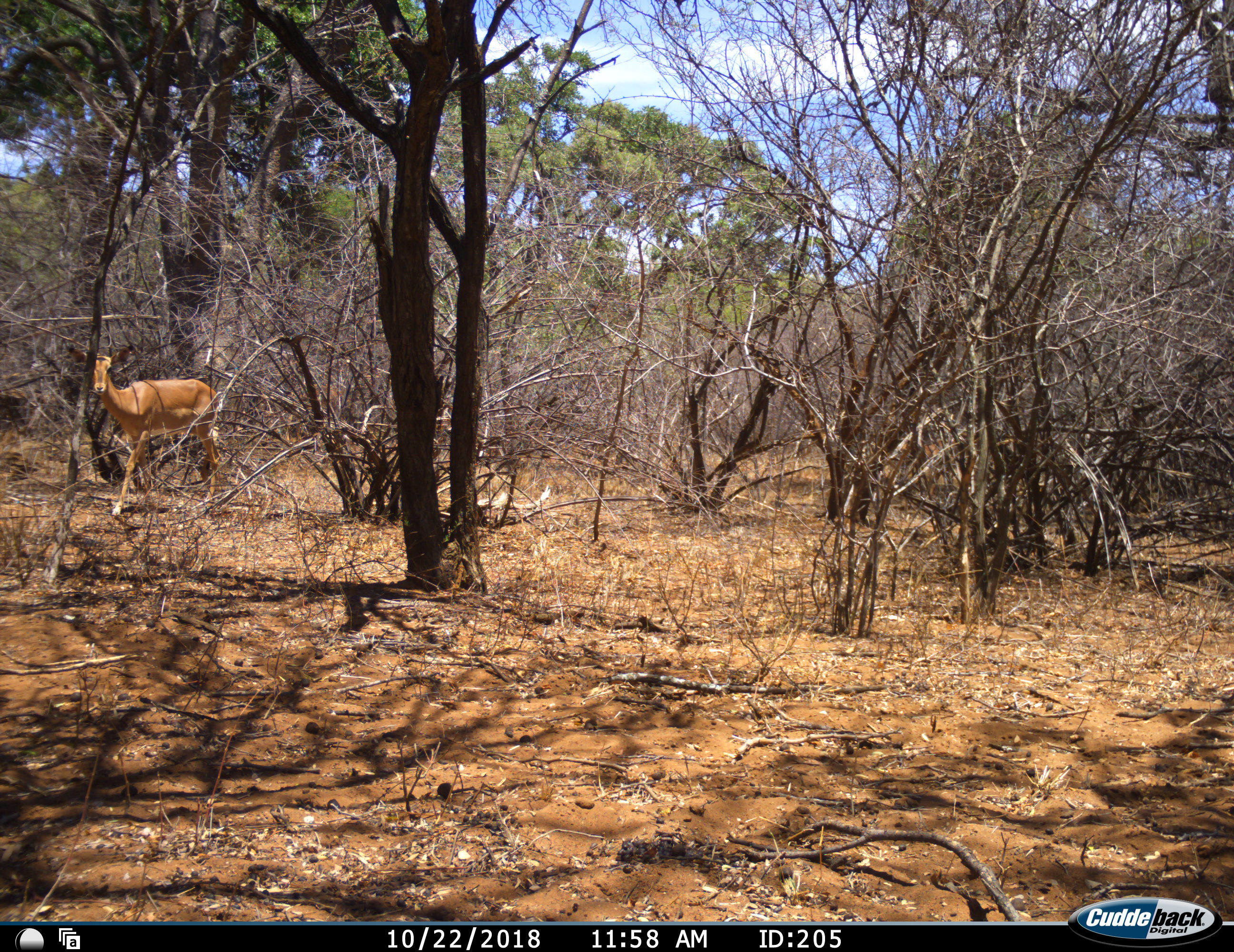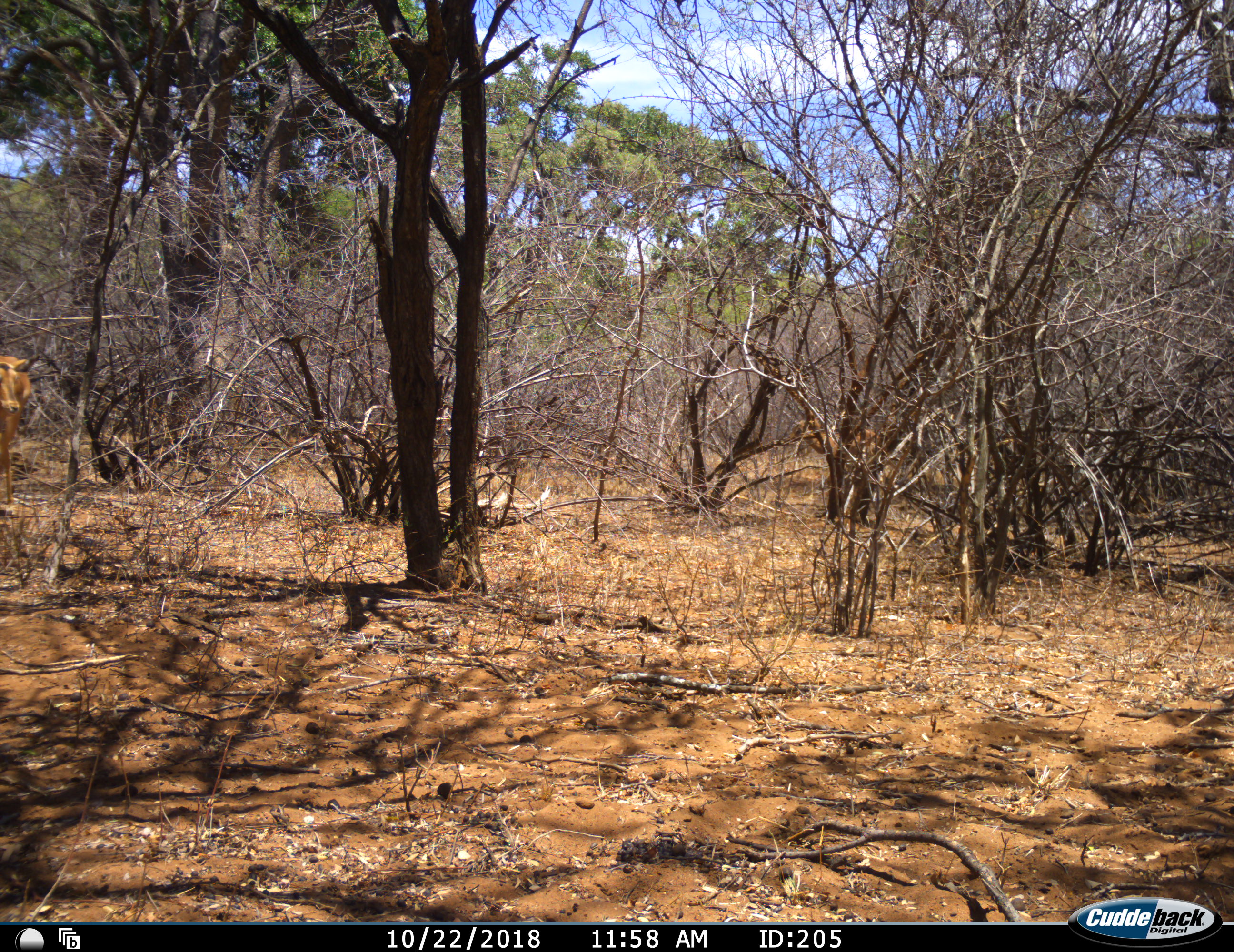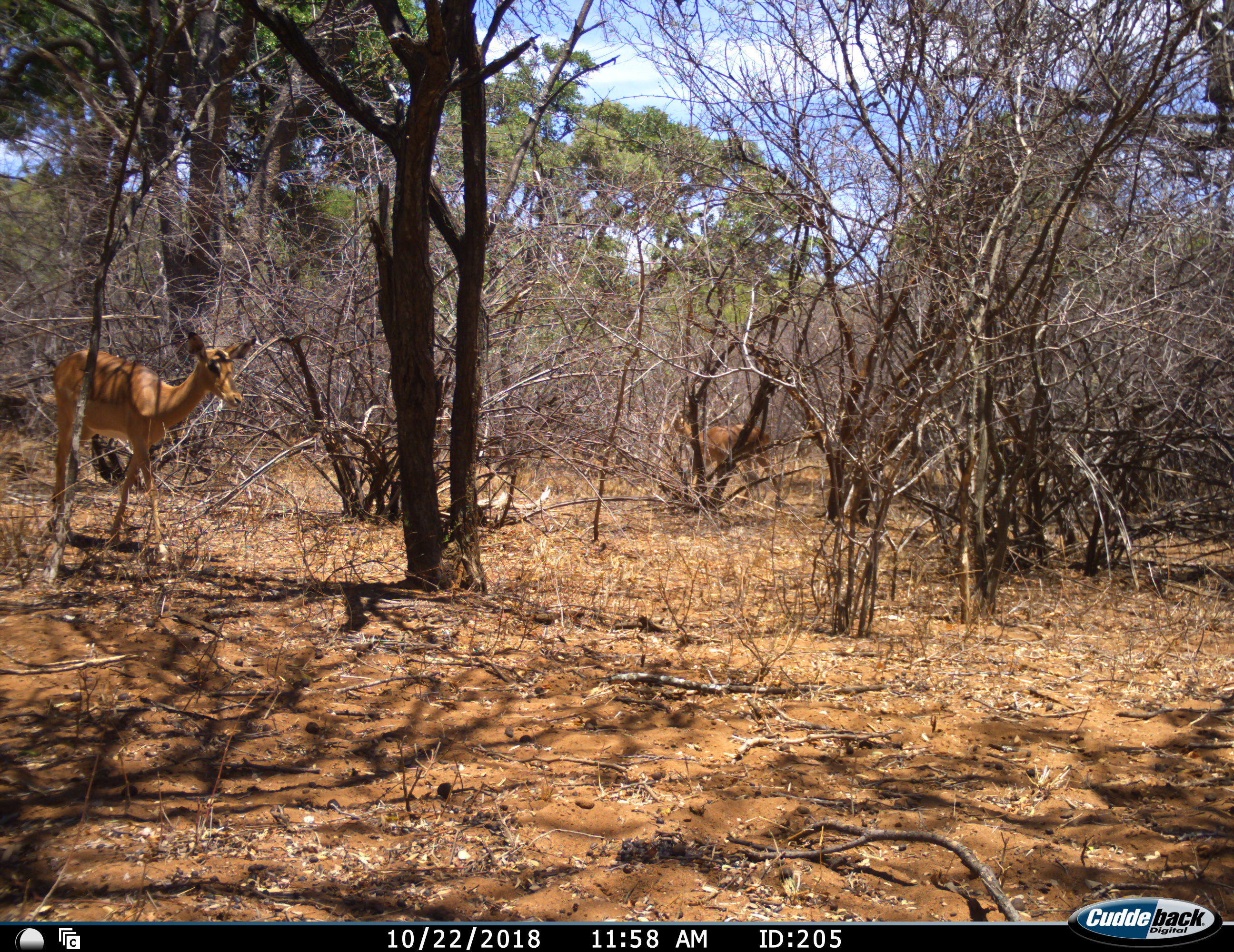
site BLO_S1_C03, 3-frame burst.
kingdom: Animalia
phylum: Chordata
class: Mammalia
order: Artiodactyla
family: Bovidae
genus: Aepyceros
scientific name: Aepyceros melampus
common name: impala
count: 2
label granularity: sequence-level